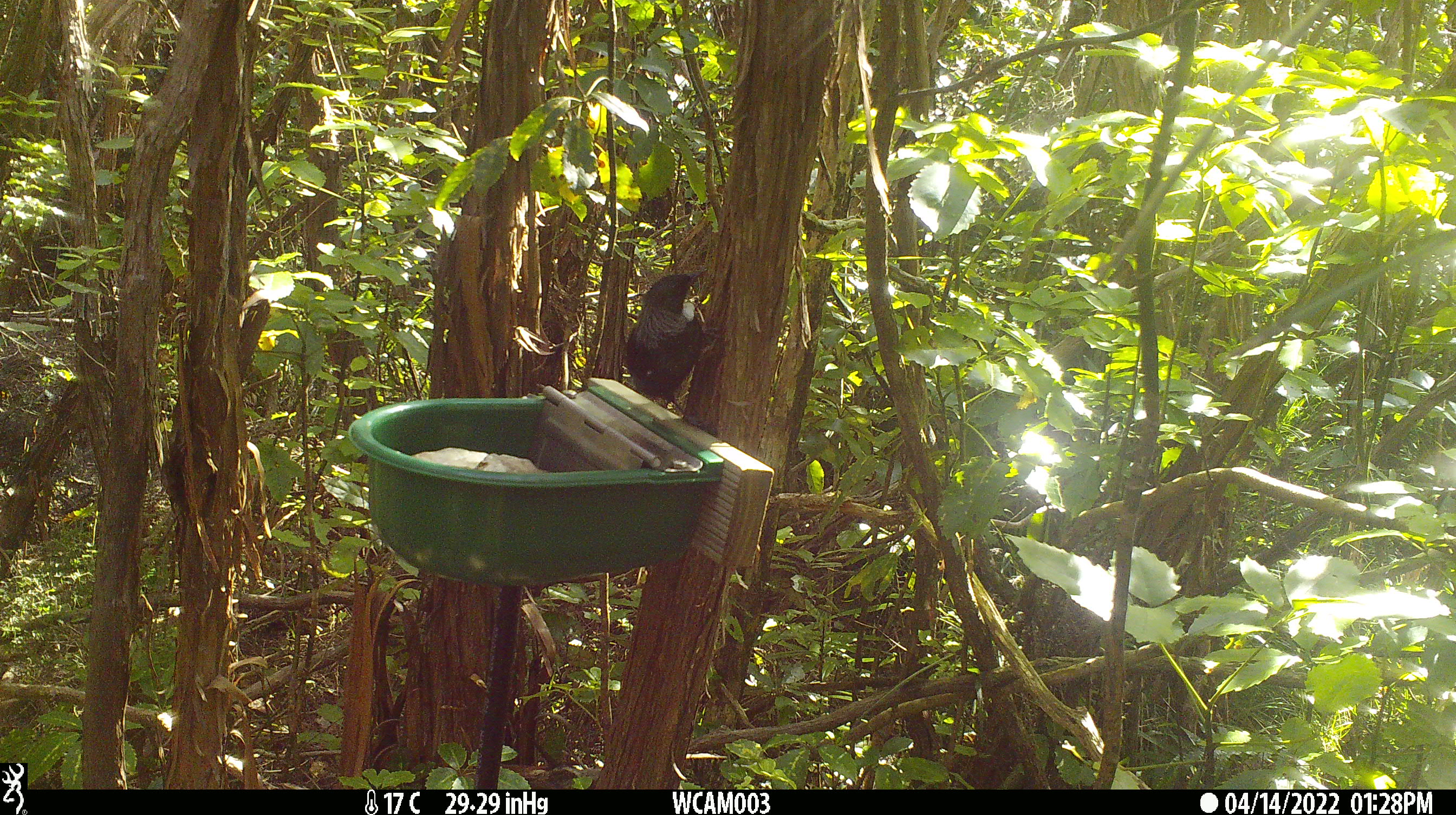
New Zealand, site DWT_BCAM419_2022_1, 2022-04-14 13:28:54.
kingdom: Animalia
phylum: Chordata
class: Aves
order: Passeriformes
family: Meliphagidae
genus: Prosthemadera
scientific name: Prosthemadera novaeseelandiae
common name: tui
Tui (Prosthemadera novaeseelandiae).